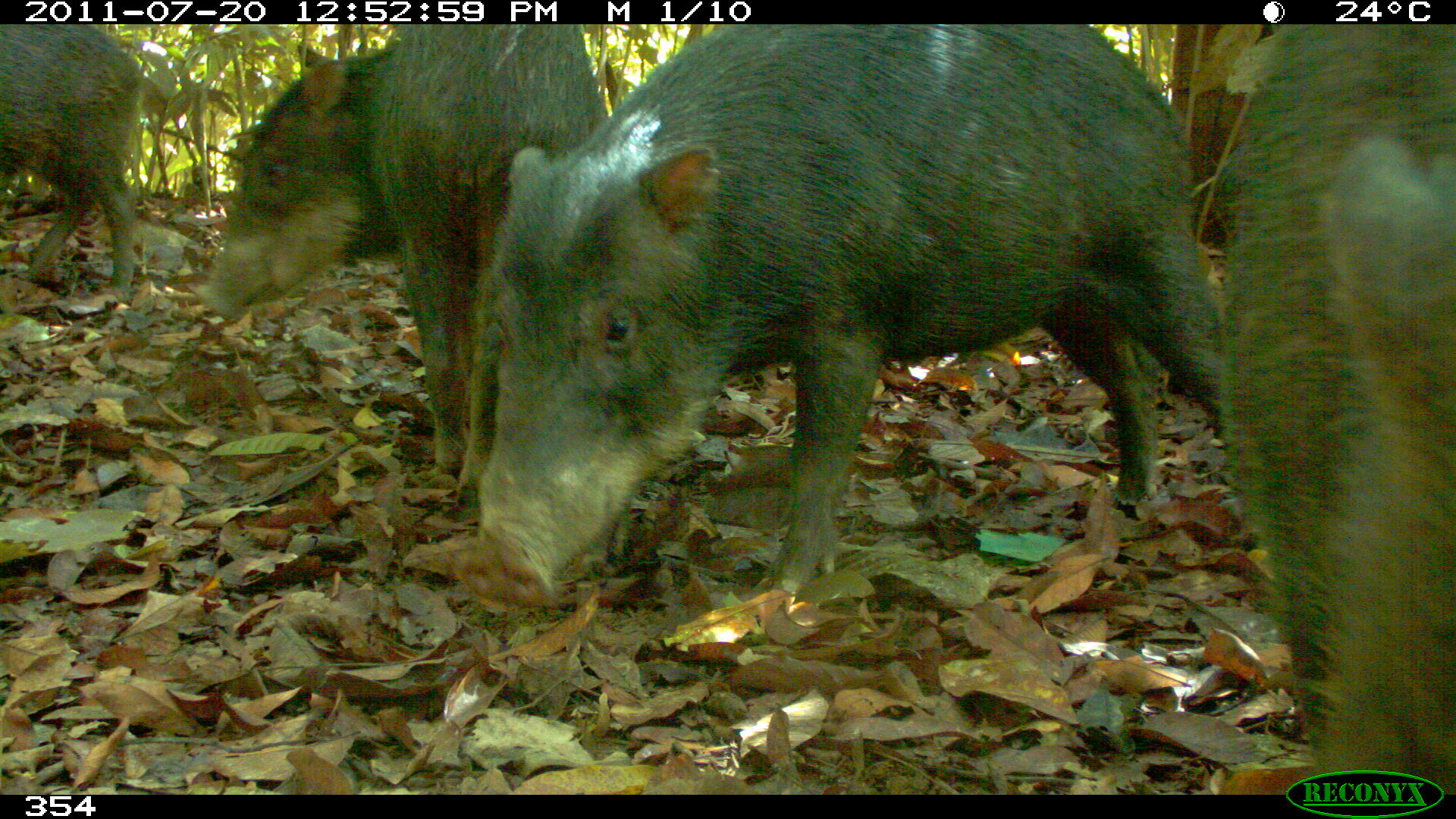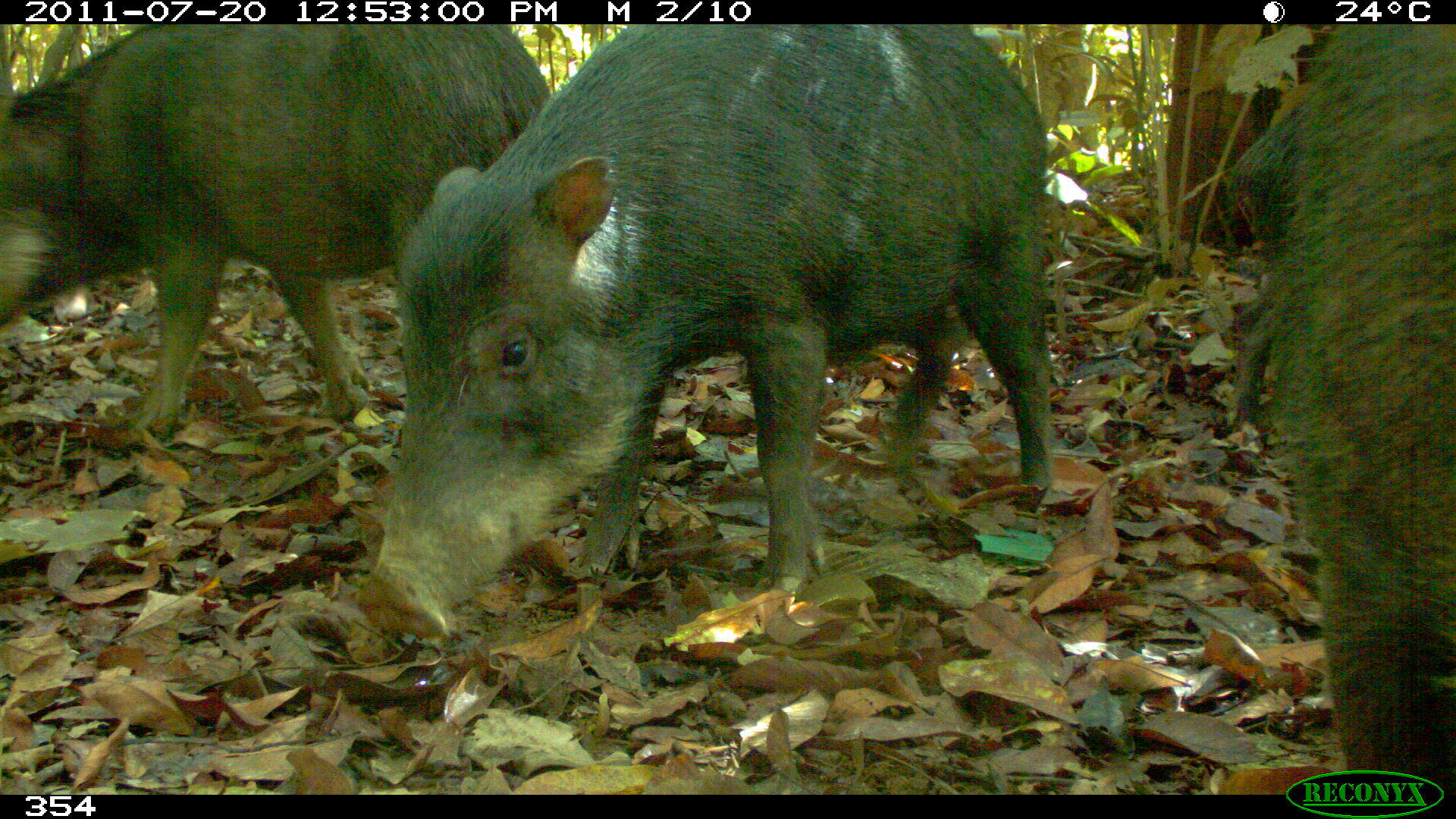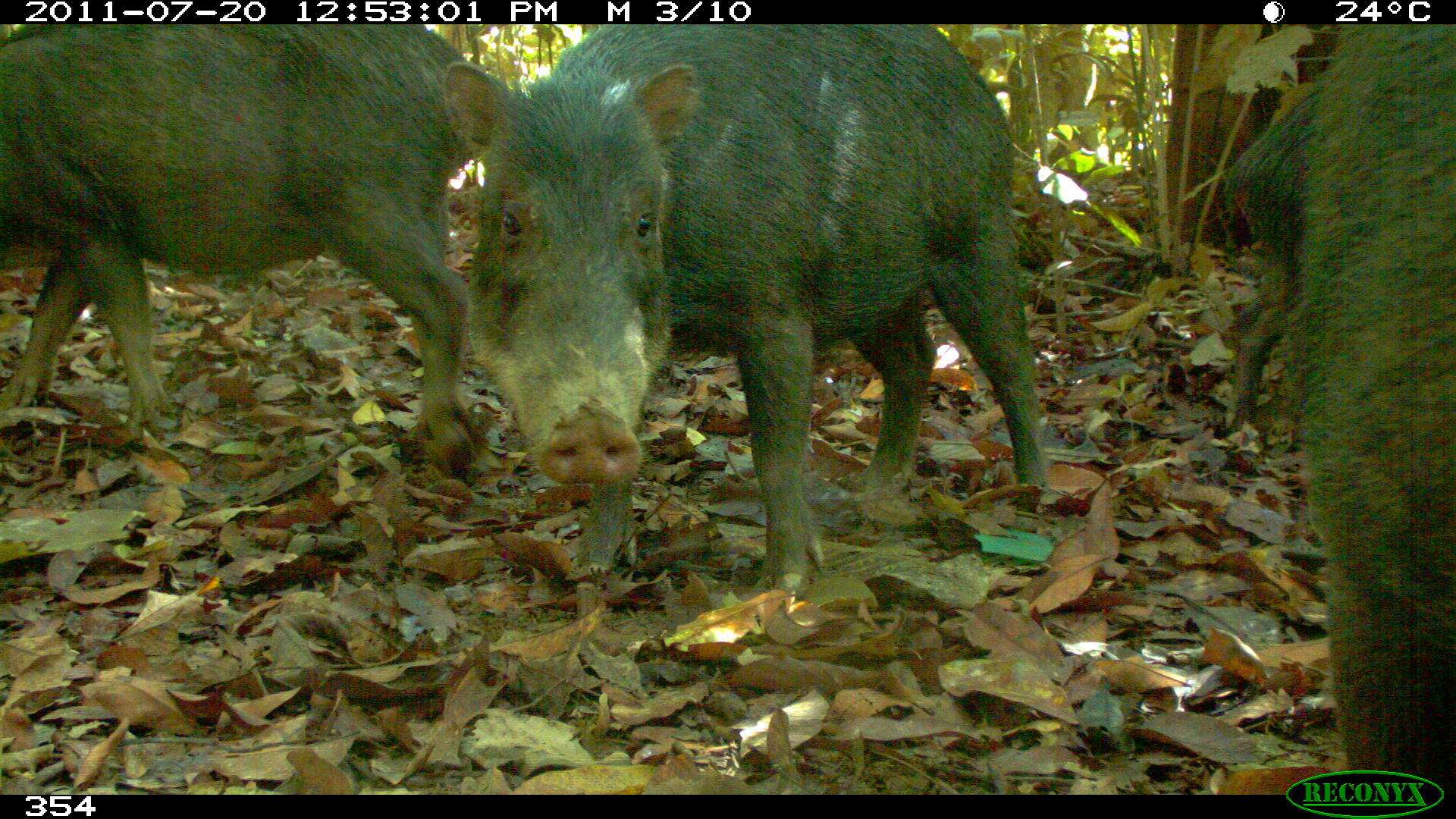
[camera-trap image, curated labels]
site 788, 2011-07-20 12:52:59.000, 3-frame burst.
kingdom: Animalia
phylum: Chordata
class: Mammalia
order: Artiodactyla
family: Tayassuidae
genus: Tayassu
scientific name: Tayassu pecari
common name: white-lipped peccary